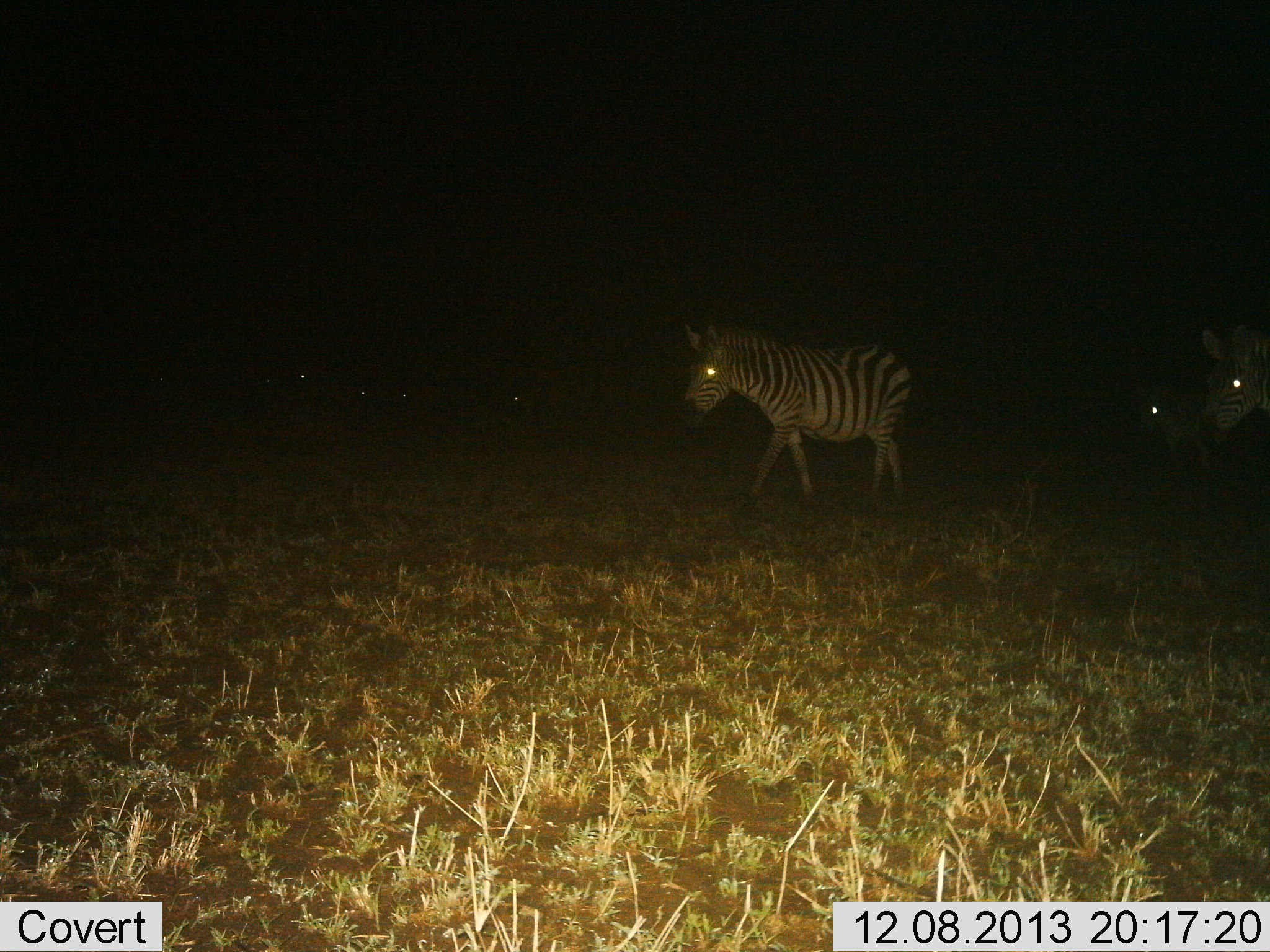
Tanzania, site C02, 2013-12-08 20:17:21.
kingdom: Animalia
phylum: Chordata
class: Mammalia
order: Perissodactyla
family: Equidae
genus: Equus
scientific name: Equus quagga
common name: plains zebra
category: zebra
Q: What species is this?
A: Zebra (plains zebra) (Equus quagga).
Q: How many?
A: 7.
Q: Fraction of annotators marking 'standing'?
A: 10%.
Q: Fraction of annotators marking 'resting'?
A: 0%.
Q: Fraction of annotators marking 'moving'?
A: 90%.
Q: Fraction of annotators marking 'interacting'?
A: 0%.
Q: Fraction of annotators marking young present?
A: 0%.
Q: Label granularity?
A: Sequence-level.